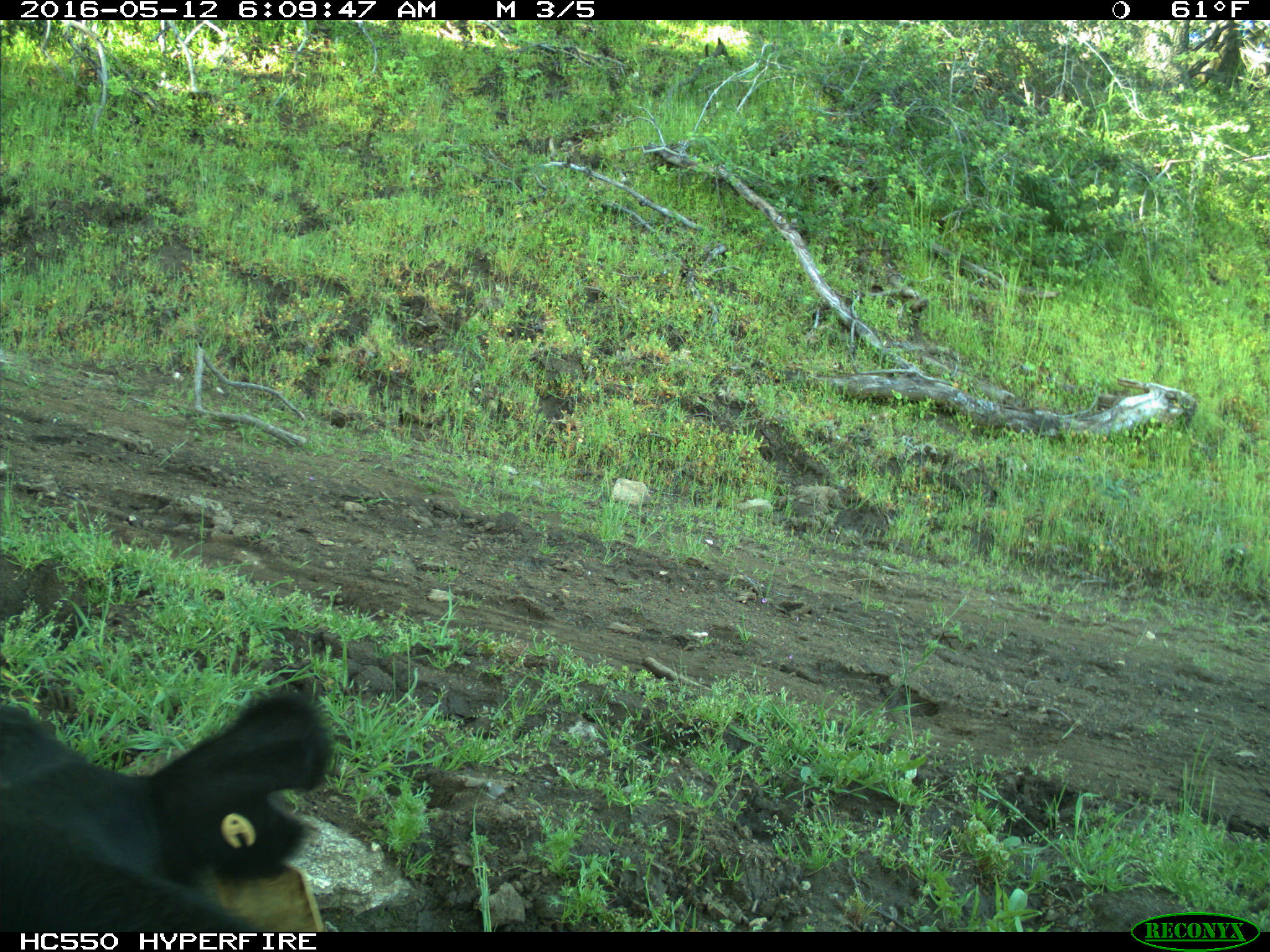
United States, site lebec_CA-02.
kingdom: Animalia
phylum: Chordata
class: Mammalia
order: Artiodactyla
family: Bovidae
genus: Bos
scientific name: Bos taurus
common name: domestic cow